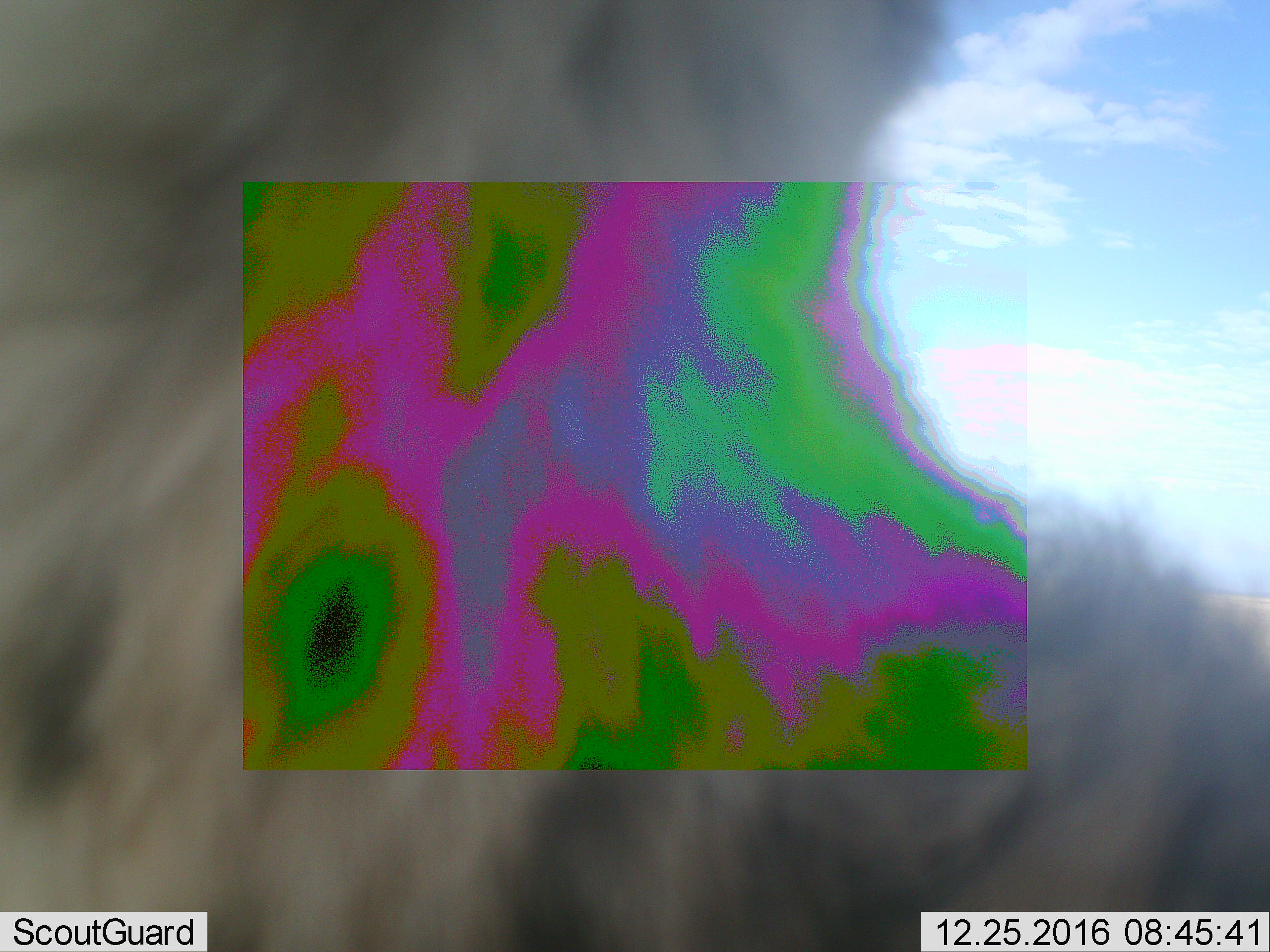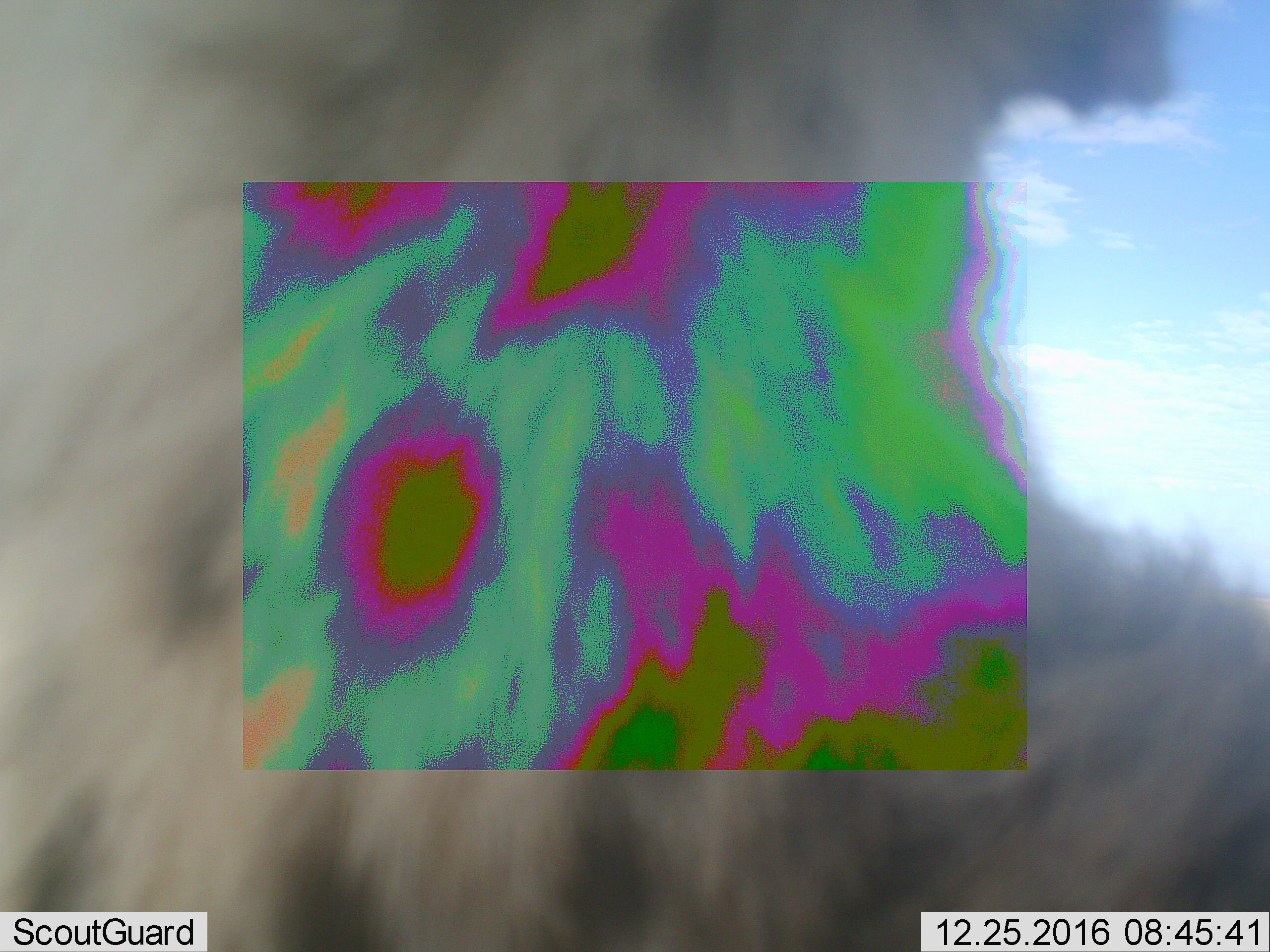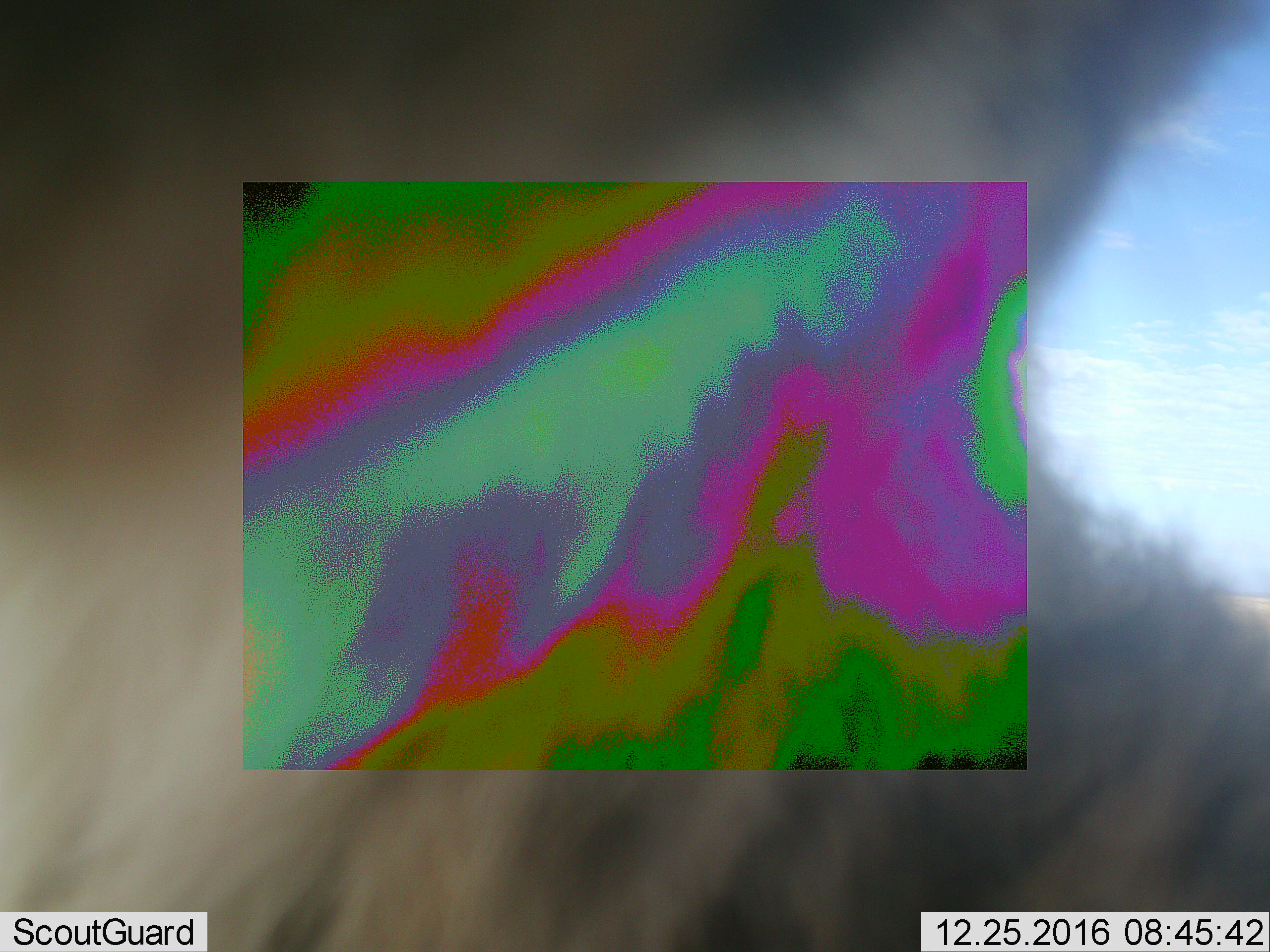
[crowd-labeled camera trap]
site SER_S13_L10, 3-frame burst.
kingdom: Animalia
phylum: Chordata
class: Mammalia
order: Carnivora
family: Hyaenidae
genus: Crocuta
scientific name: Crocuta crocuta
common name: spotted hyena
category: hyenaspotted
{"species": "hyenaspotted (spotted hyena) (Crocuta crocuta)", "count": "1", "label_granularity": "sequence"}